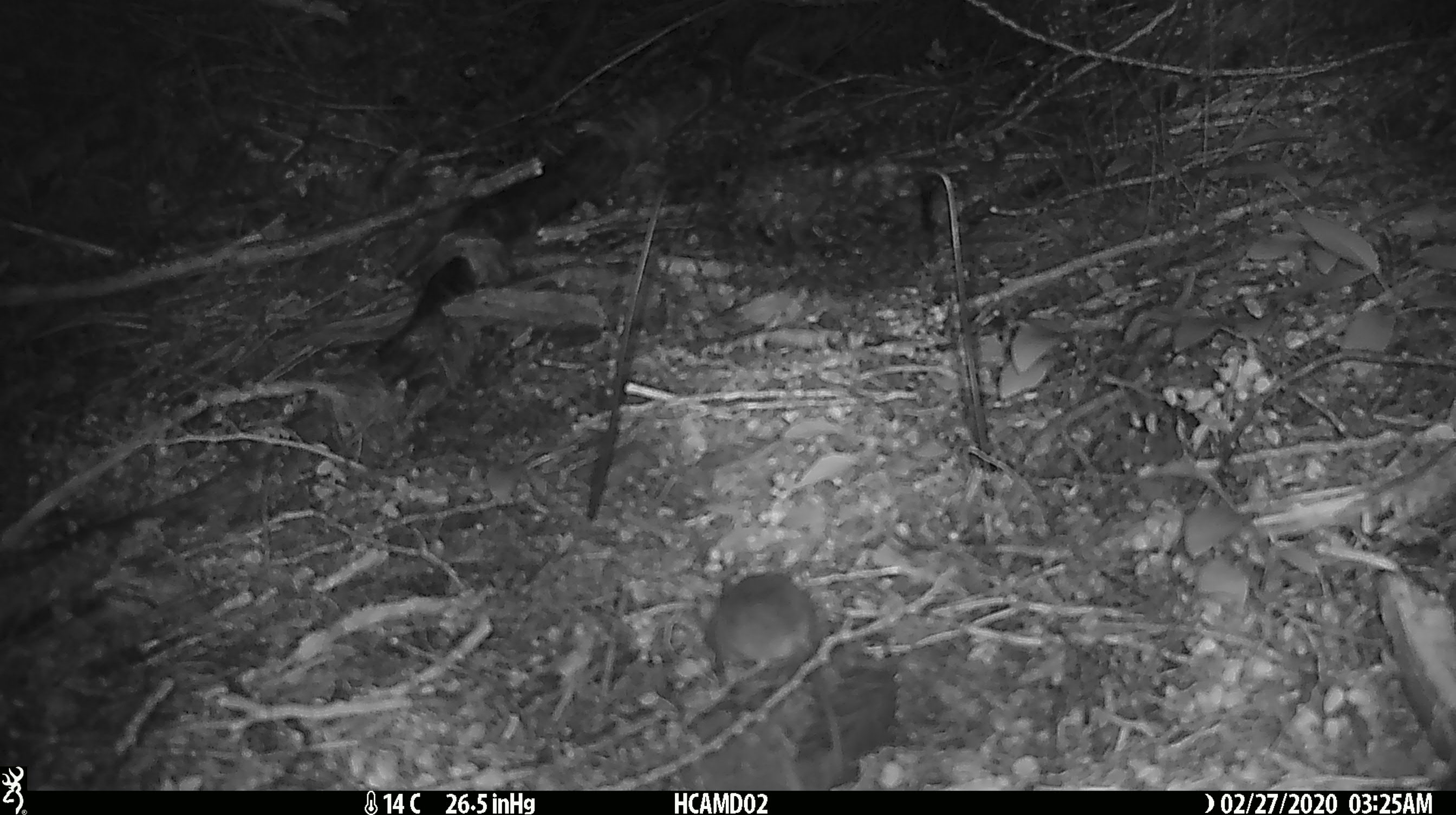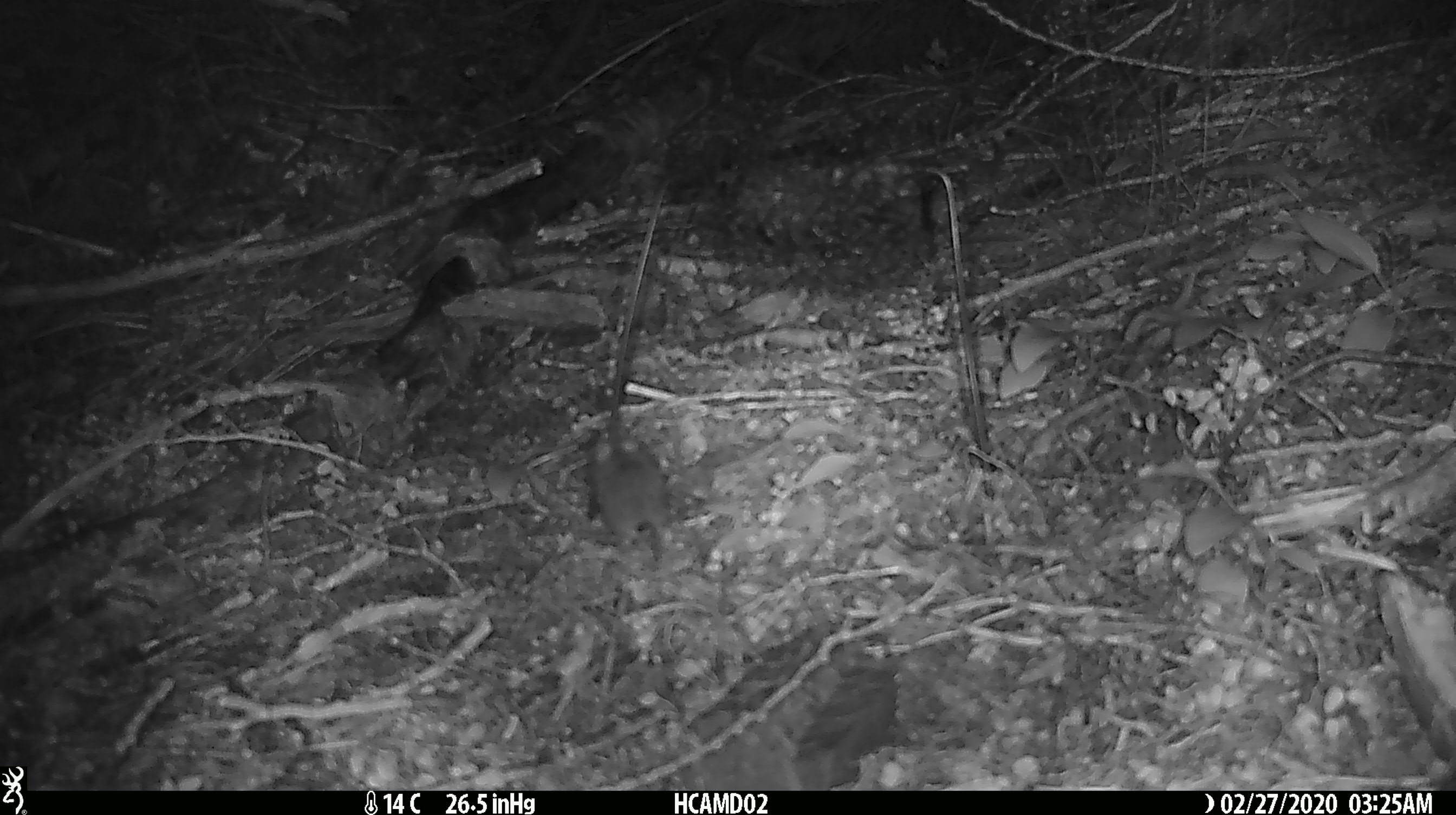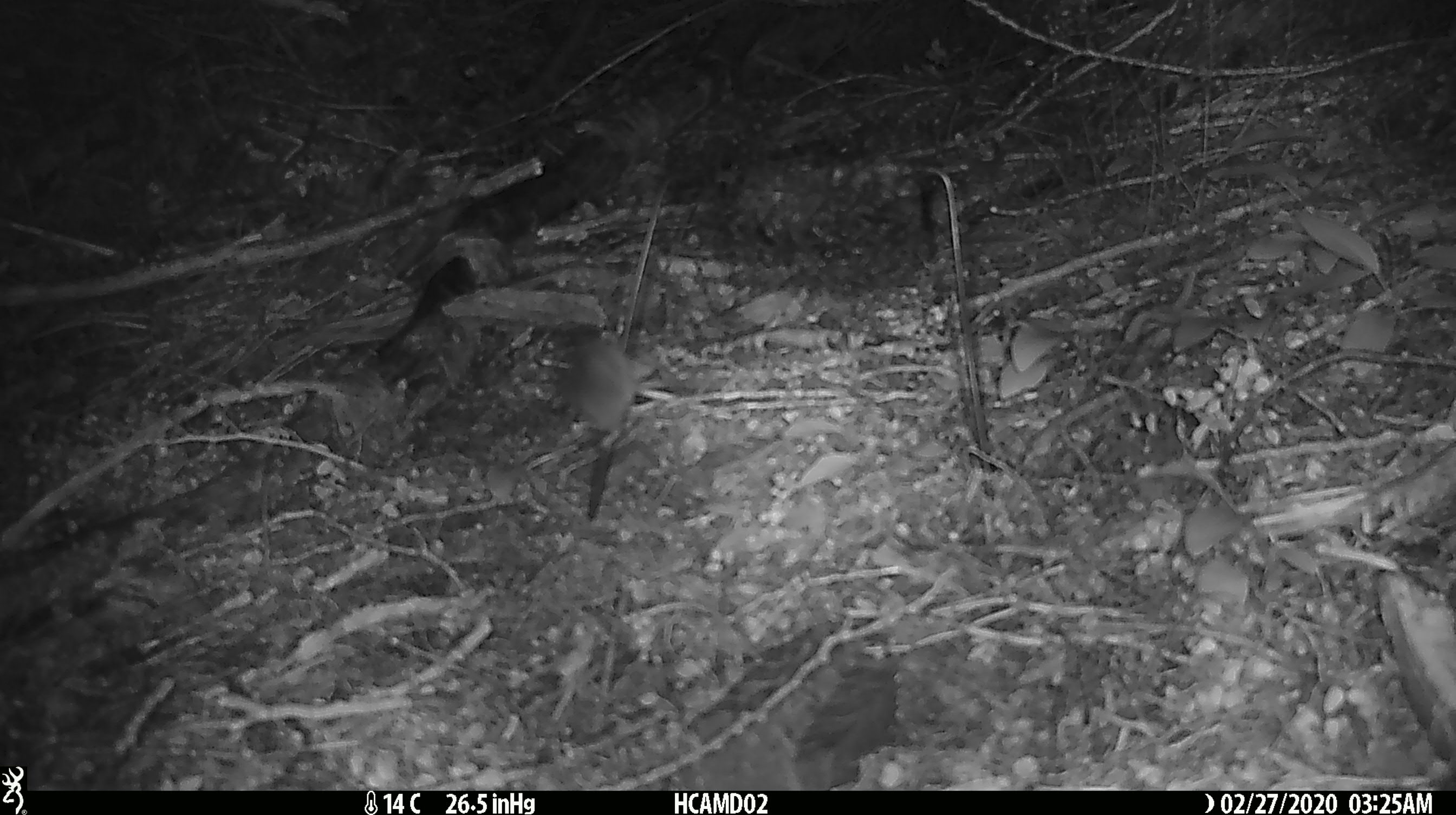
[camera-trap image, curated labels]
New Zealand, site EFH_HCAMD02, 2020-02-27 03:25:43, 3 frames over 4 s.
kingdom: Animalia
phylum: Chordata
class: Mammalia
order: Rodentia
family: Muridae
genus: Mus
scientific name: Mus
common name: mouse